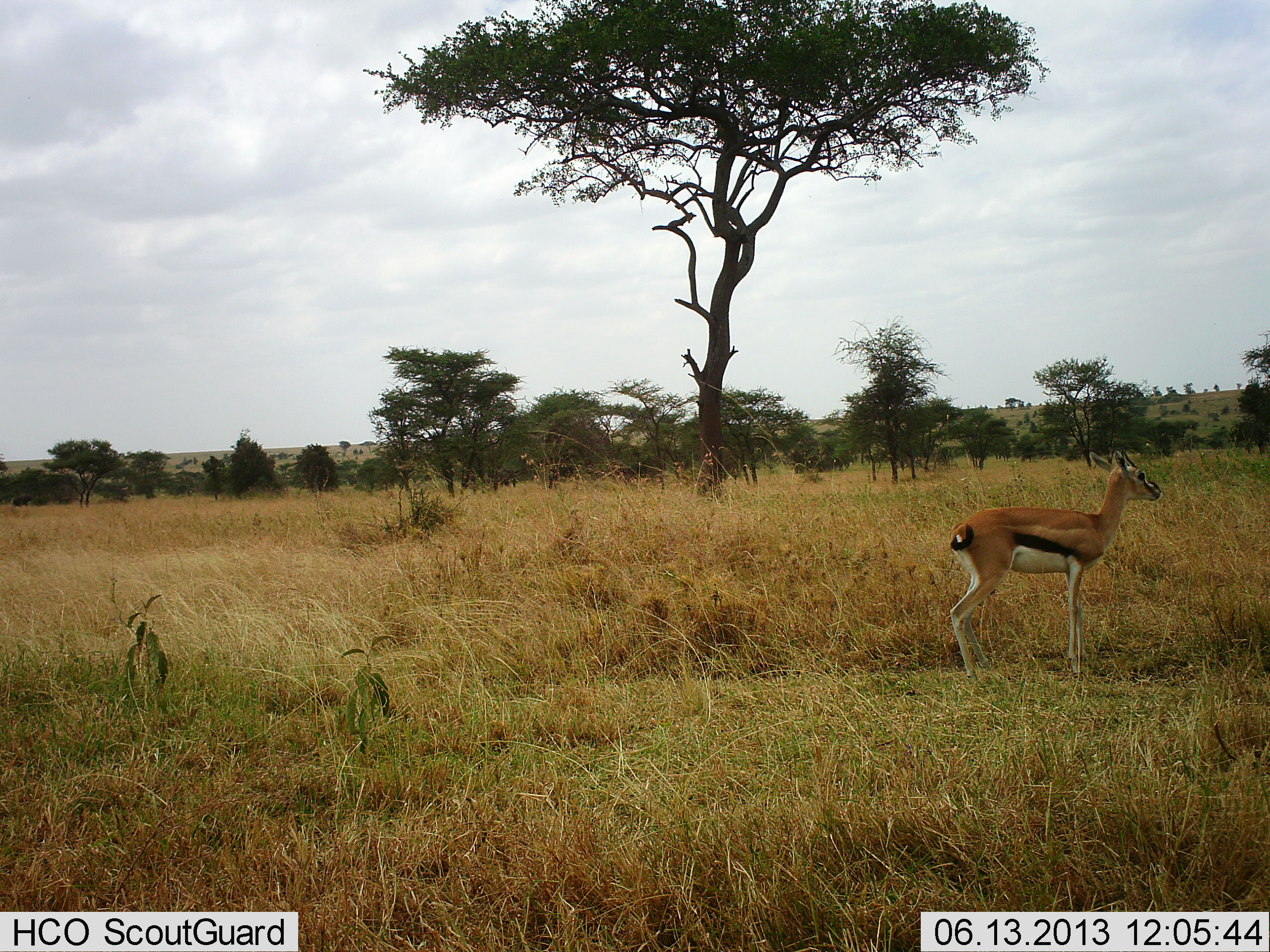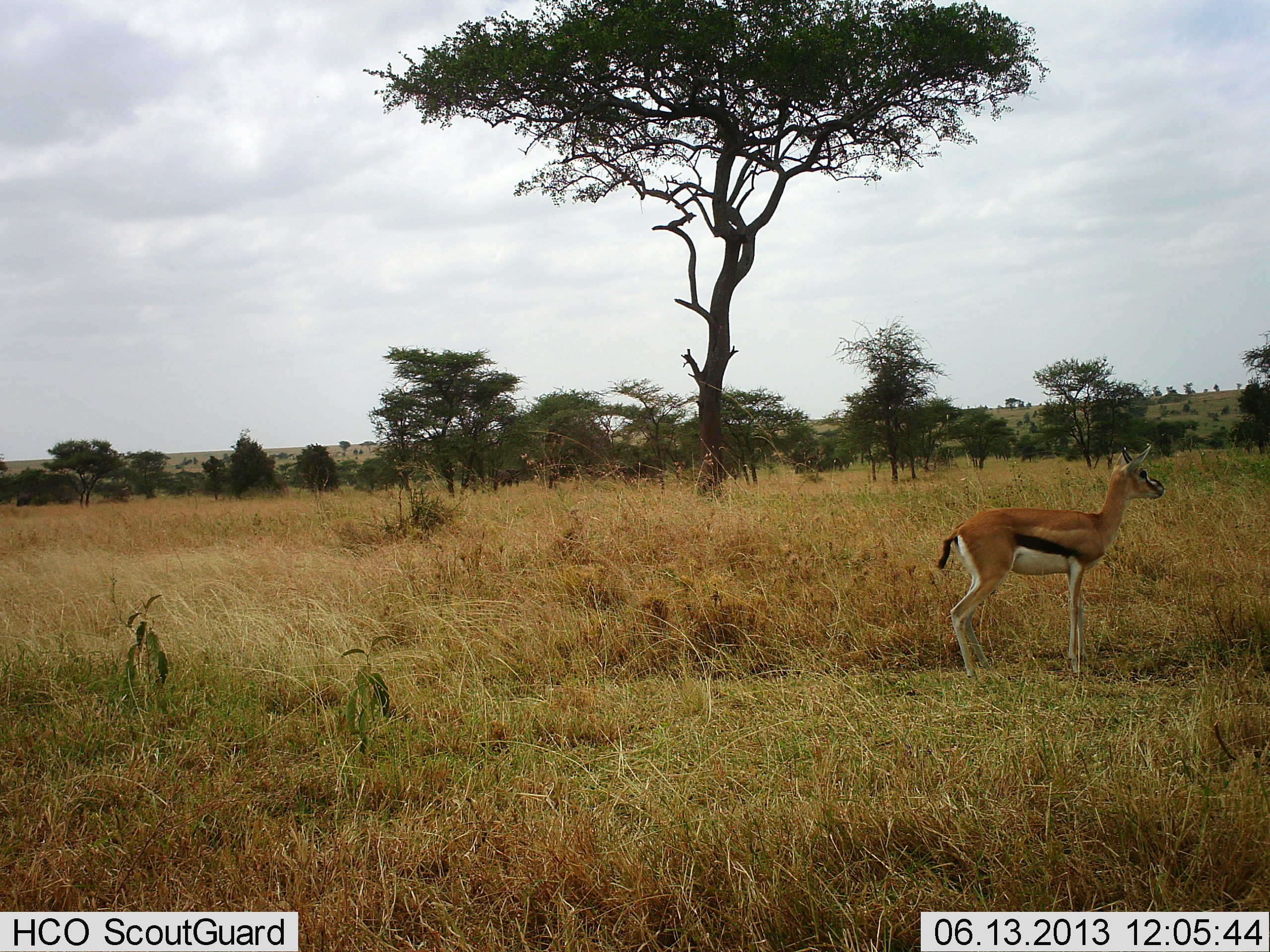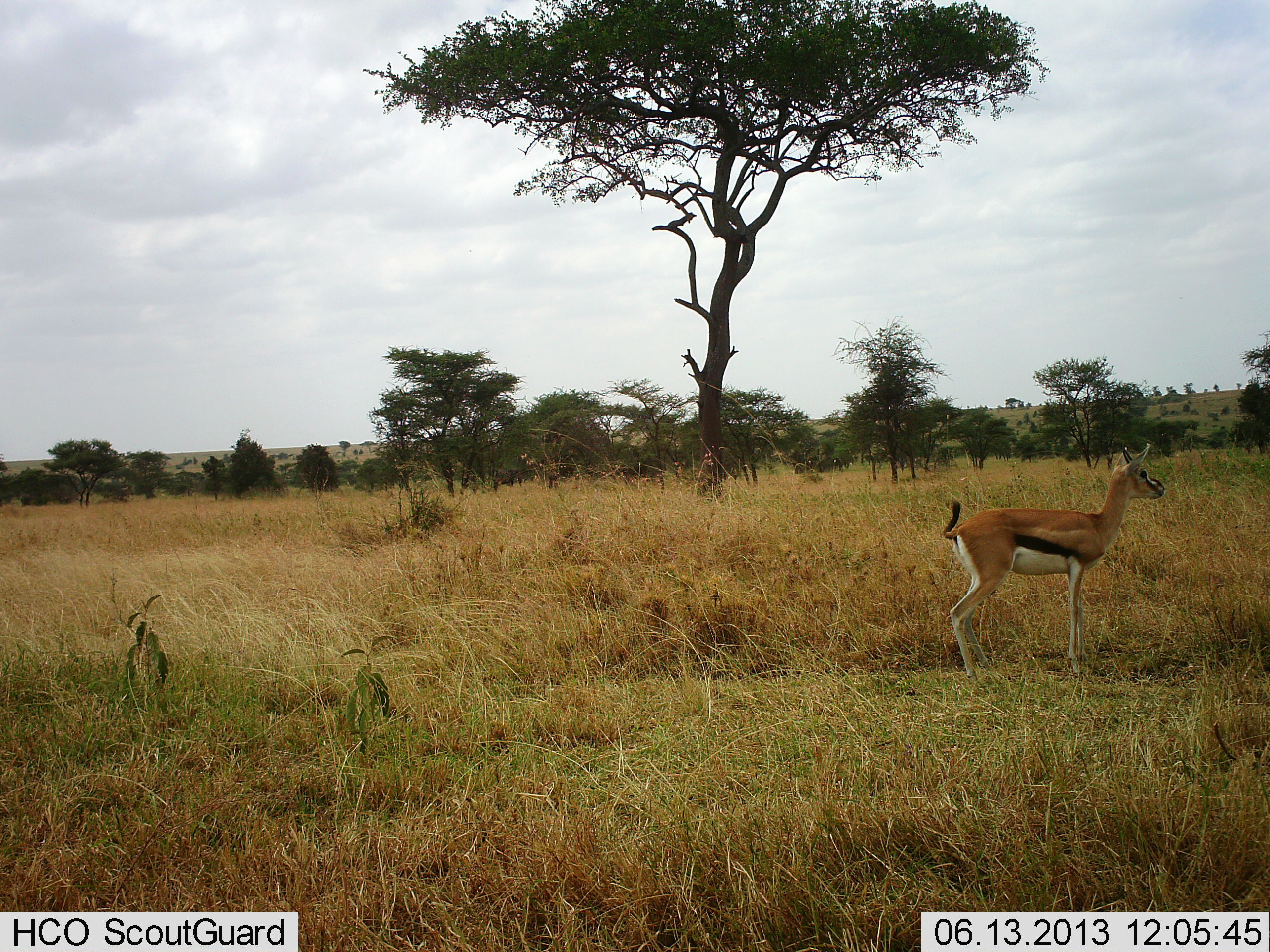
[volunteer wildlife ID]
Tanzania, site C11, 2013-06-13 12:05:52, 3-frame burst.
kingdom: Animalia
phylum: Chordata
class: Mammalia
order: Artiodactyla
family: Bovidae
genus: Eudorcas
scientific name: Eudorcas thomsonii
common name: thomson's gazelle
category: gazellethomsons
Gazellethomsons (thomson's gazelle) (Eudorcas thomsonii), count 1. Behavior (volunteer vote fractions): standing 100%, resting 0%, moving 0%, interacting 0%. Young present (vote fraction): 0%. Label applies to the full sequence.